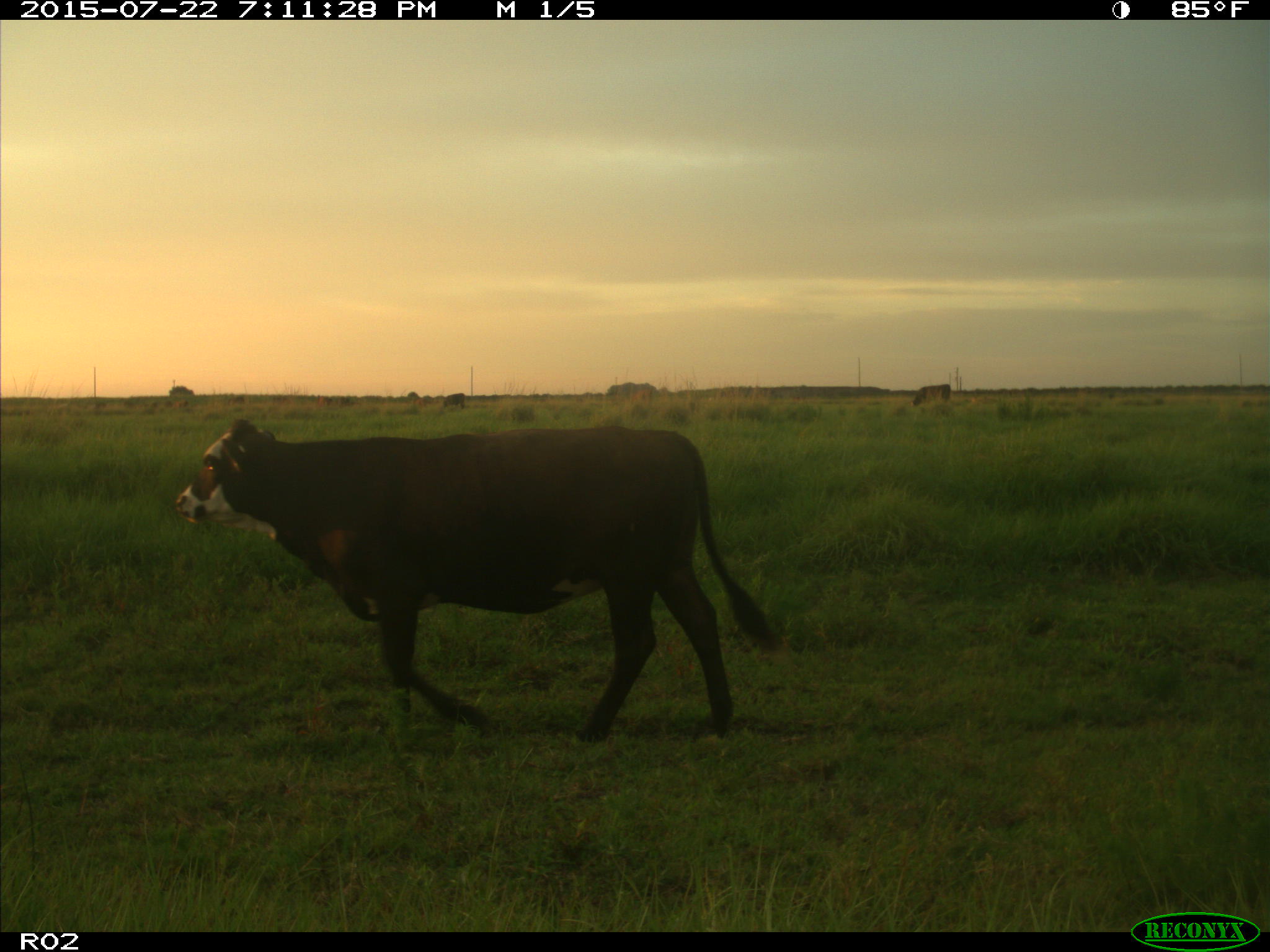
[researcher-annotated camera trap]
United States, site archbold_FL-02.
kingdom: Animalia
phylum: Chordata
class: Mammalia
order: Artiodactyla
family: Bovidae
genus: Bos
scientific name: Bos taurus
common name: domestic cow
Bos taurus (domestic cow).